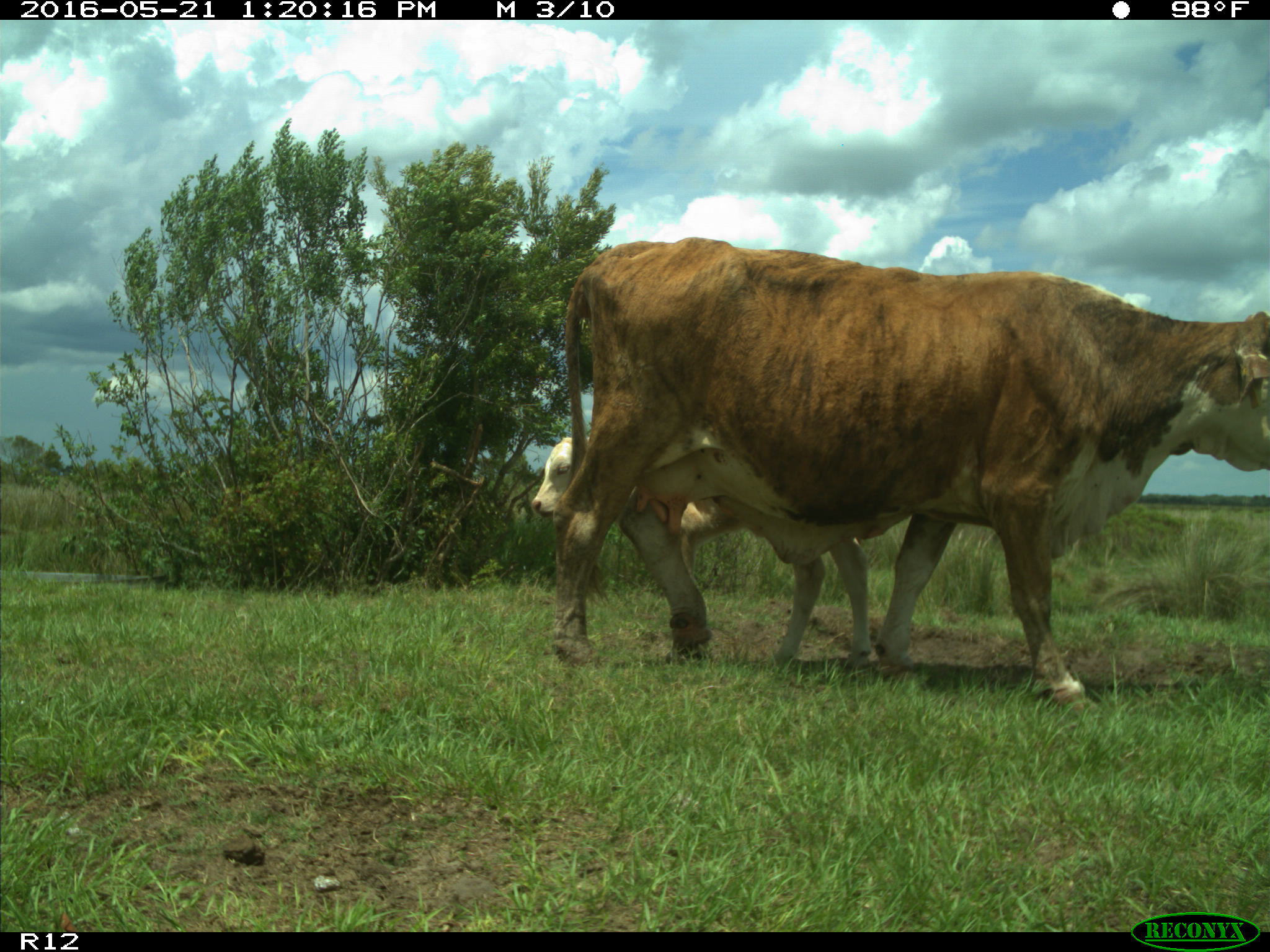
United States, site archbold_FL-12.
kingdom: Animalia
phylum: Chordata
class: Mammalia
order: Artiodactyla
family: Bovidae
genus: Bos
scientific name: Bos taurus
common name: domestic cow